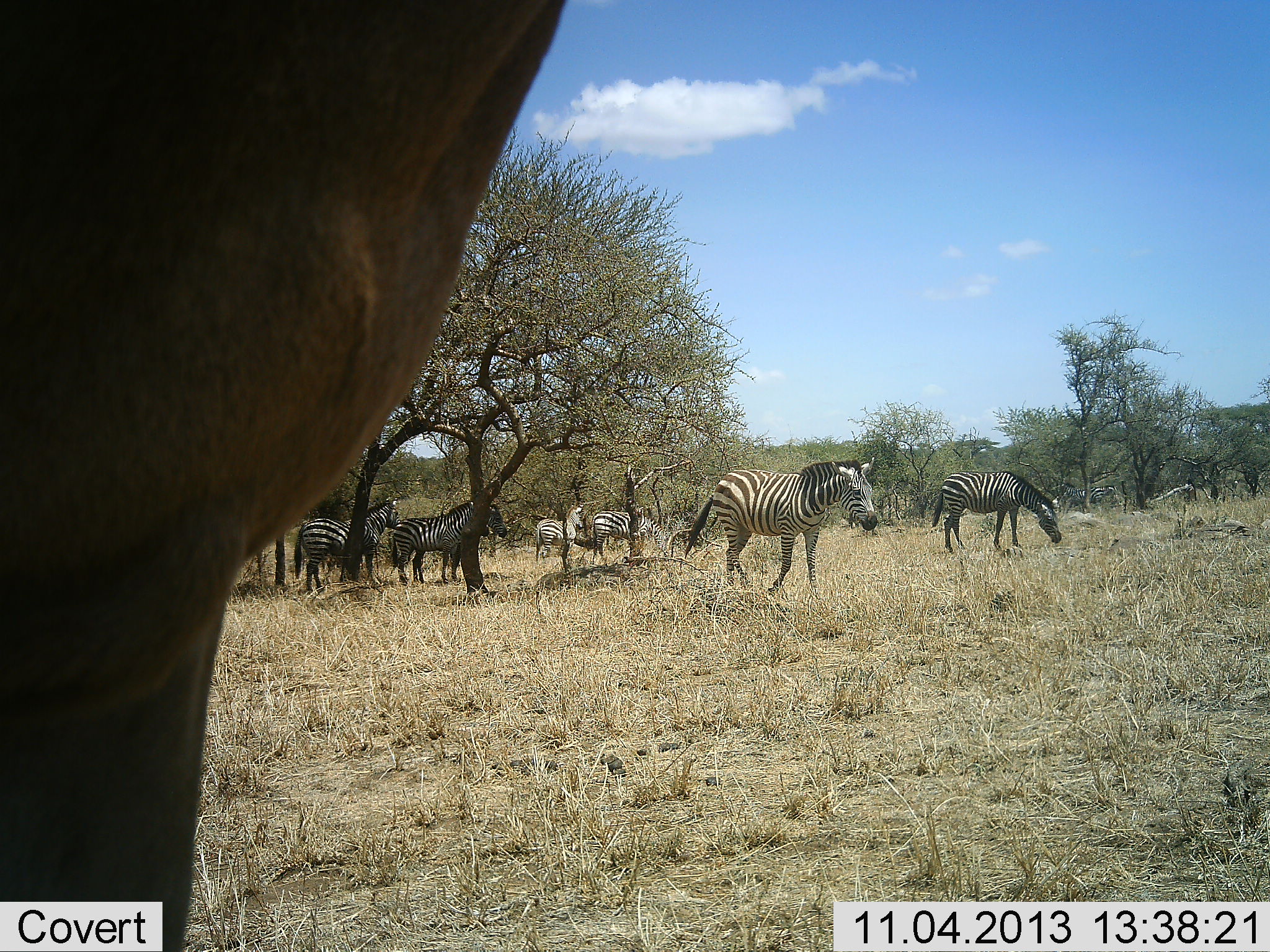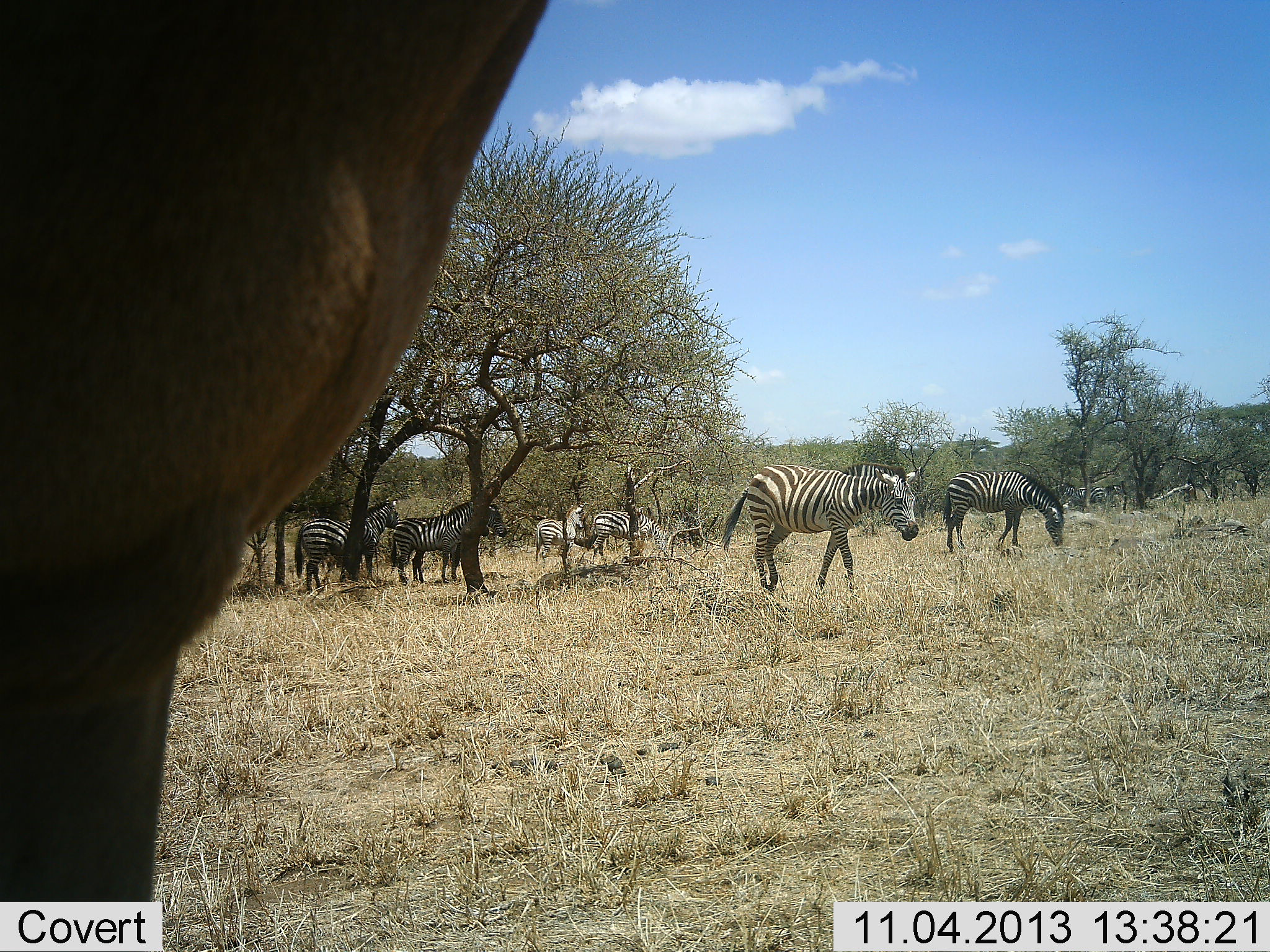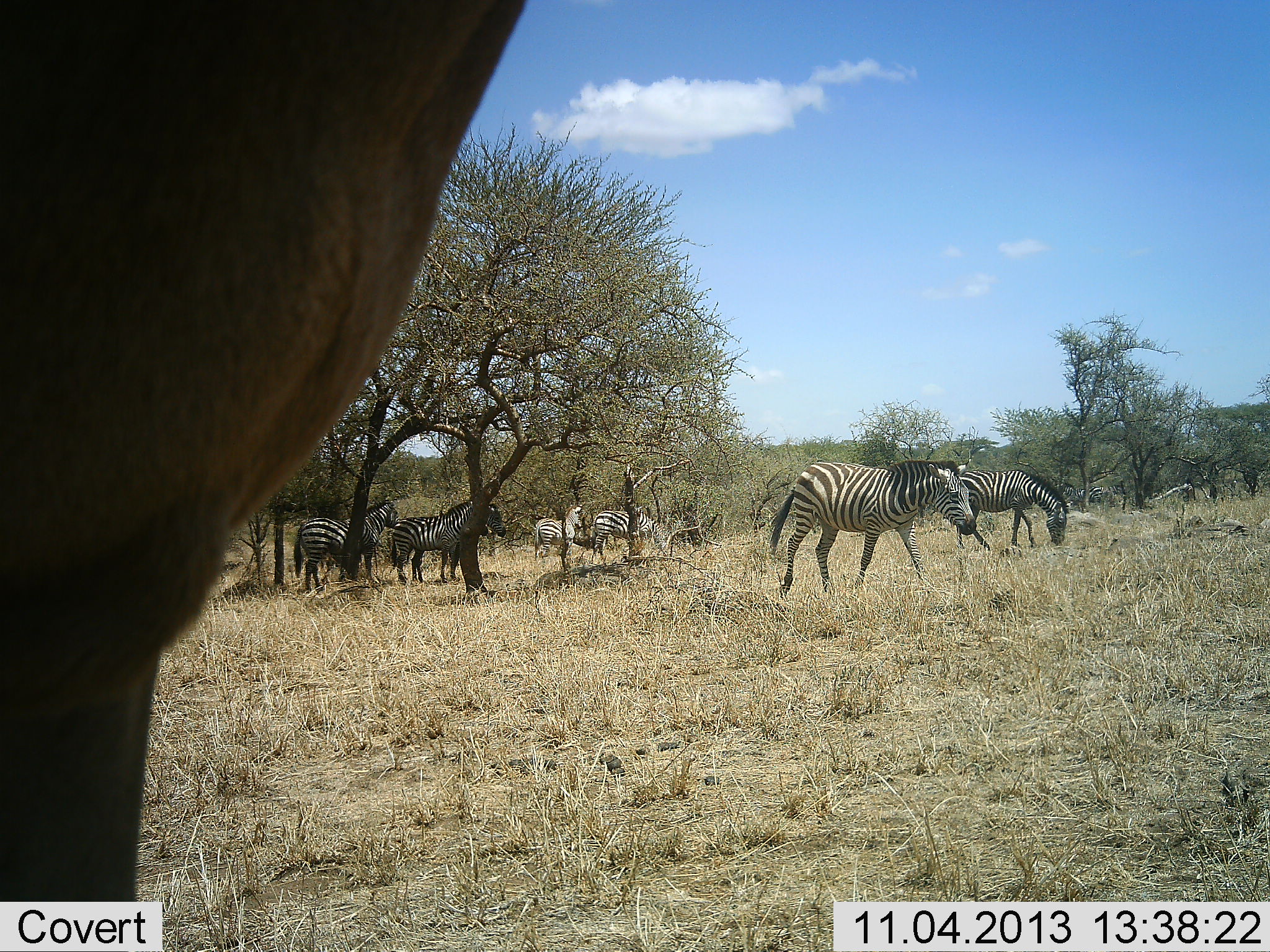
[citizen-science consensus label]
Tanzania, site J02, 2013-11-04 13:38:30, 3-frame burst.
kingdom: Animalia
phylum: Chordata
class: Mammalia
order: Artiodactyla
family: Bovidae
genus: Alcelaphus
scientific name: Alcelaphus buselaphus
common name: hartebeest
Hartebeest (Alcelaphus buselaphus), count 1. Behavior (volunteer vote fractions): standing 100%, resting 0%, moving 0%, interacting 0%. Young present (vote fraction): 0%. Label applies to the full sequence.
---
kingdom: Animalia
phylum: Chordata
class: Mammalia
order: Perissodactyla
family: Equidae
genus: Equus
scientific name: Equus quagga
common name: plains zebra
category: zebra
Zebra (plains zebra) (Equus quagga), count 6. Behavior (volunteer vote fractions): standing 71%, resting 0%, moving 67%, interacting 0%. Young present (vote fraction): 0%. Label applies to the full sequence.